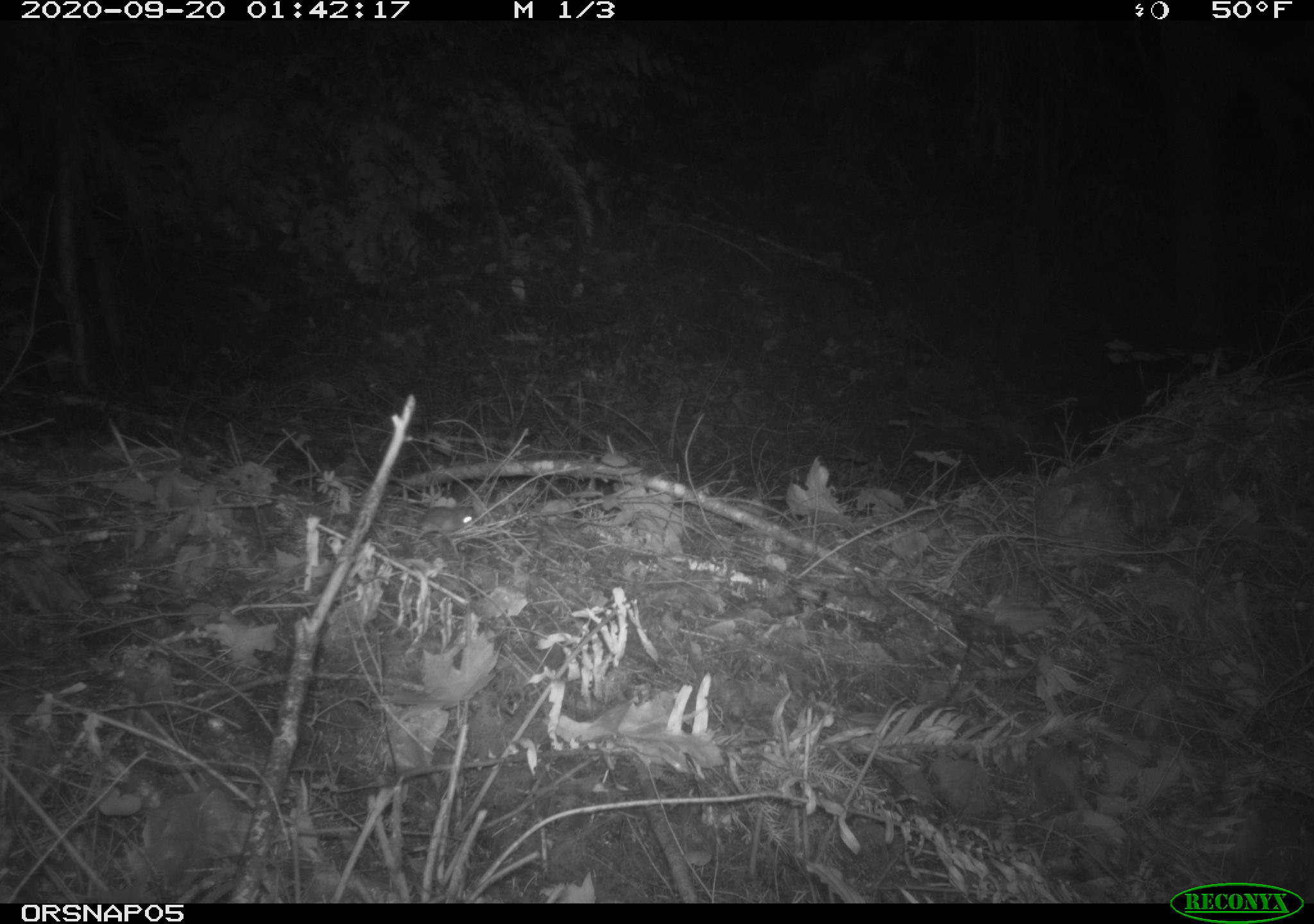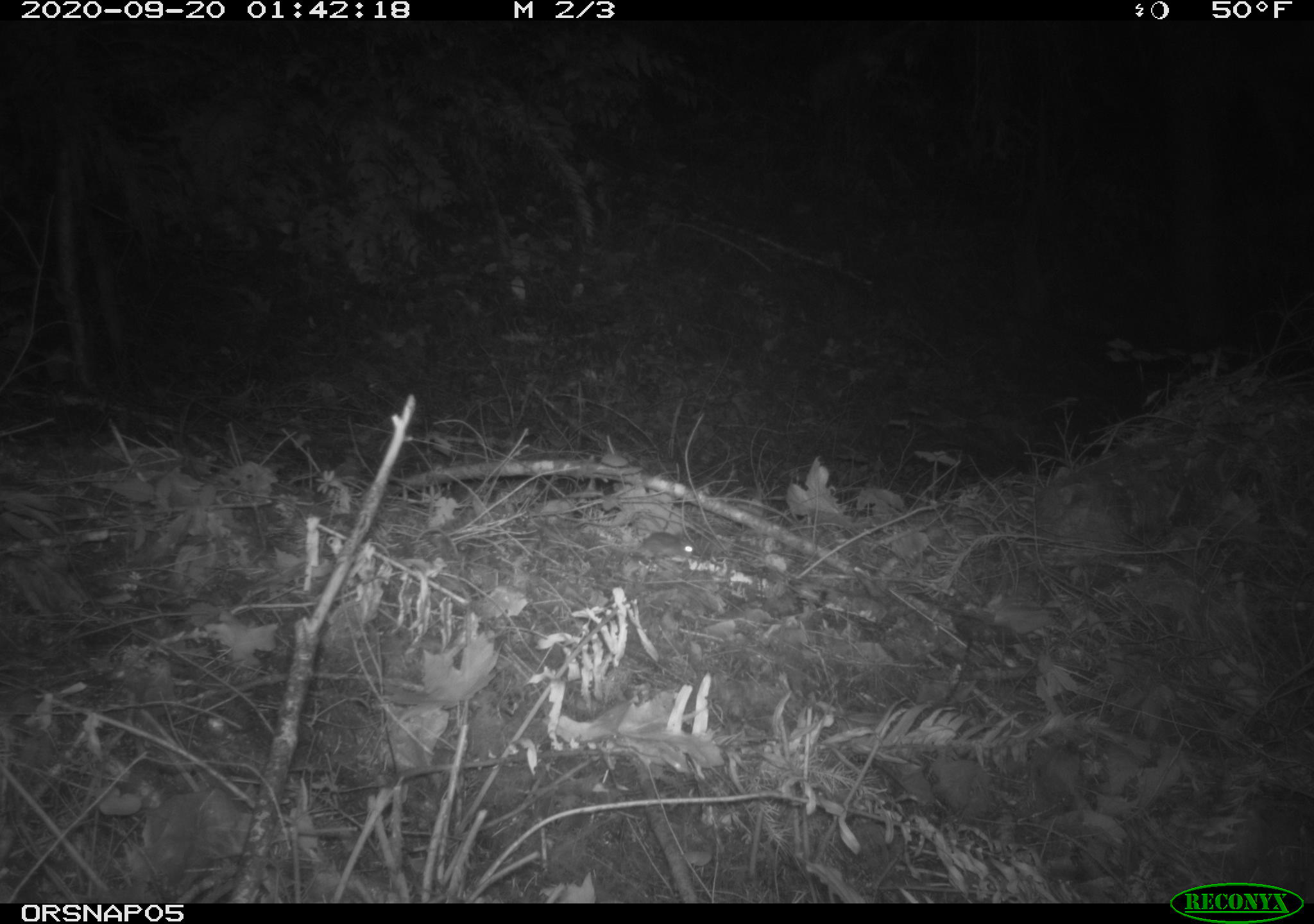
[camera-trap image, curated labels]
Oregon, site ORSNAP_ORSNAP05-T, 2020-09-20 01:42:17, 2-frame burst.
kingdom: Animalia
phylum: Chordata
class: Mammalia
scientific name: Mammalia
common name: small mammal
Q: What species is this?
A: Small mammal (Mammalia).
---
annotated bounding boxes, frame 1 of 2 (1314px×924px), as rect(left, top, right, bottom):
small mammal: rect(383, 484, 492, 548)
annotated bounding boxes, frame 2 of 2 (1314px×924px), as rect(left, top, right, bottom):
small mammal: rect(591, 525, 705, 570)